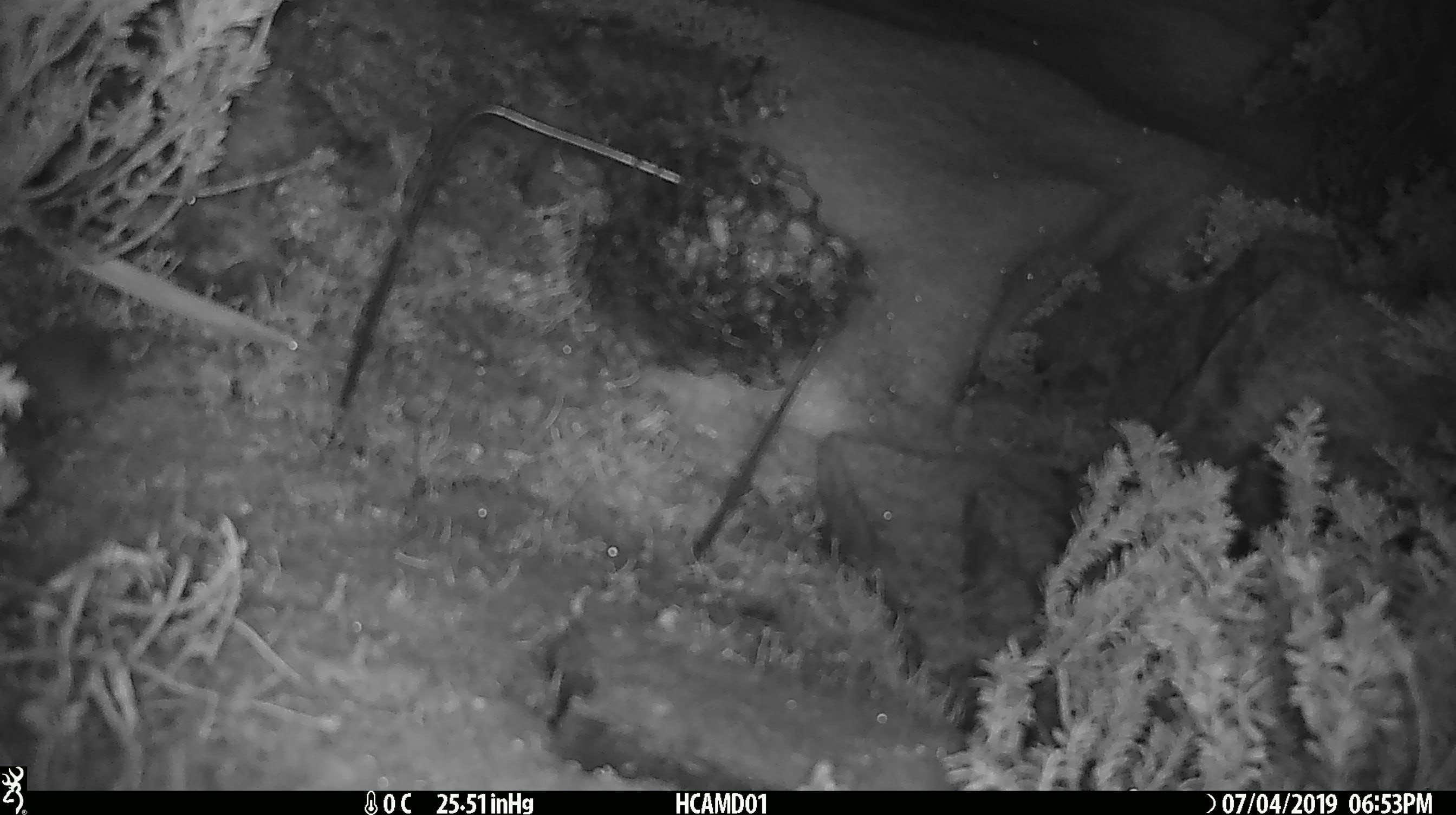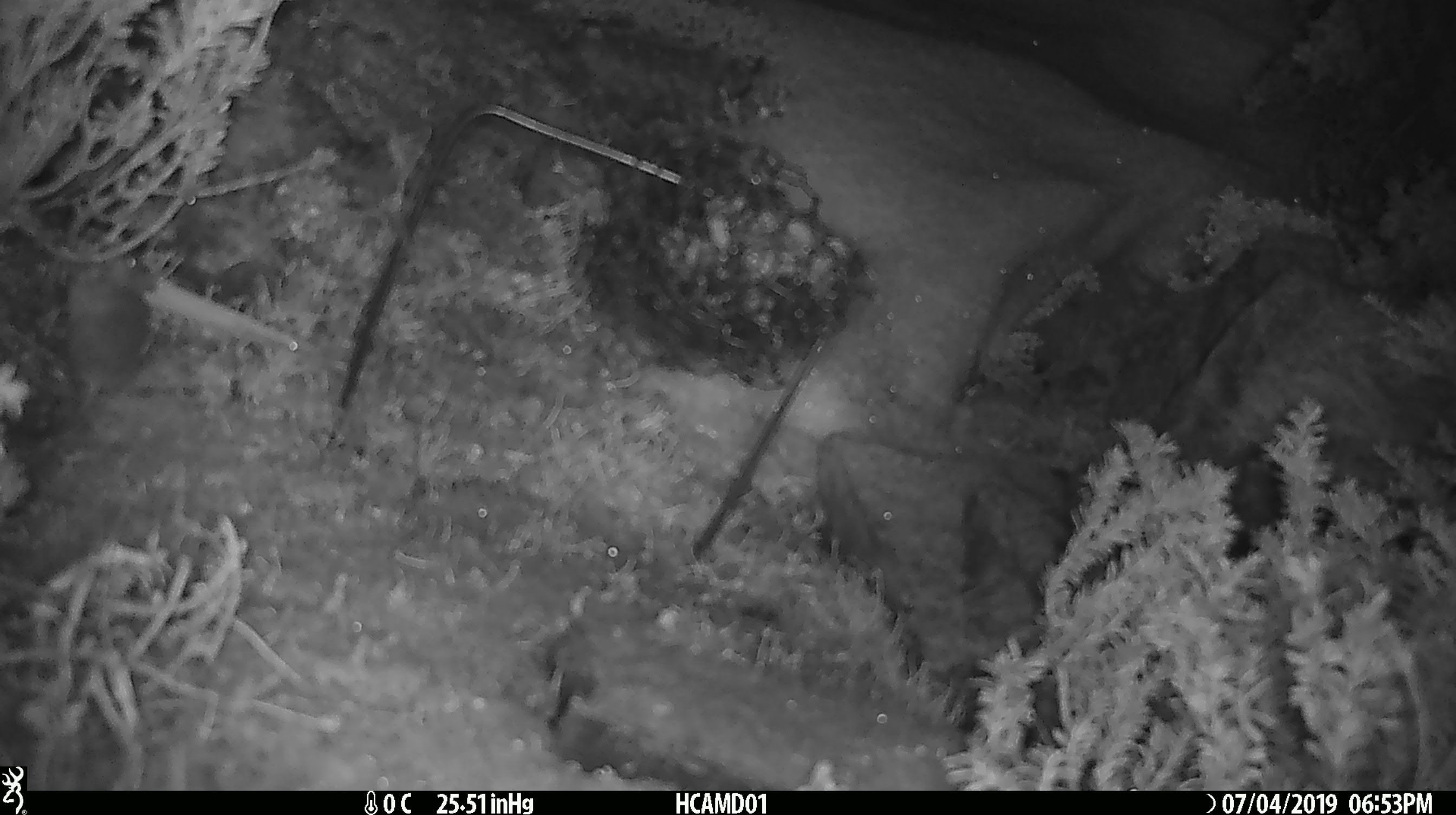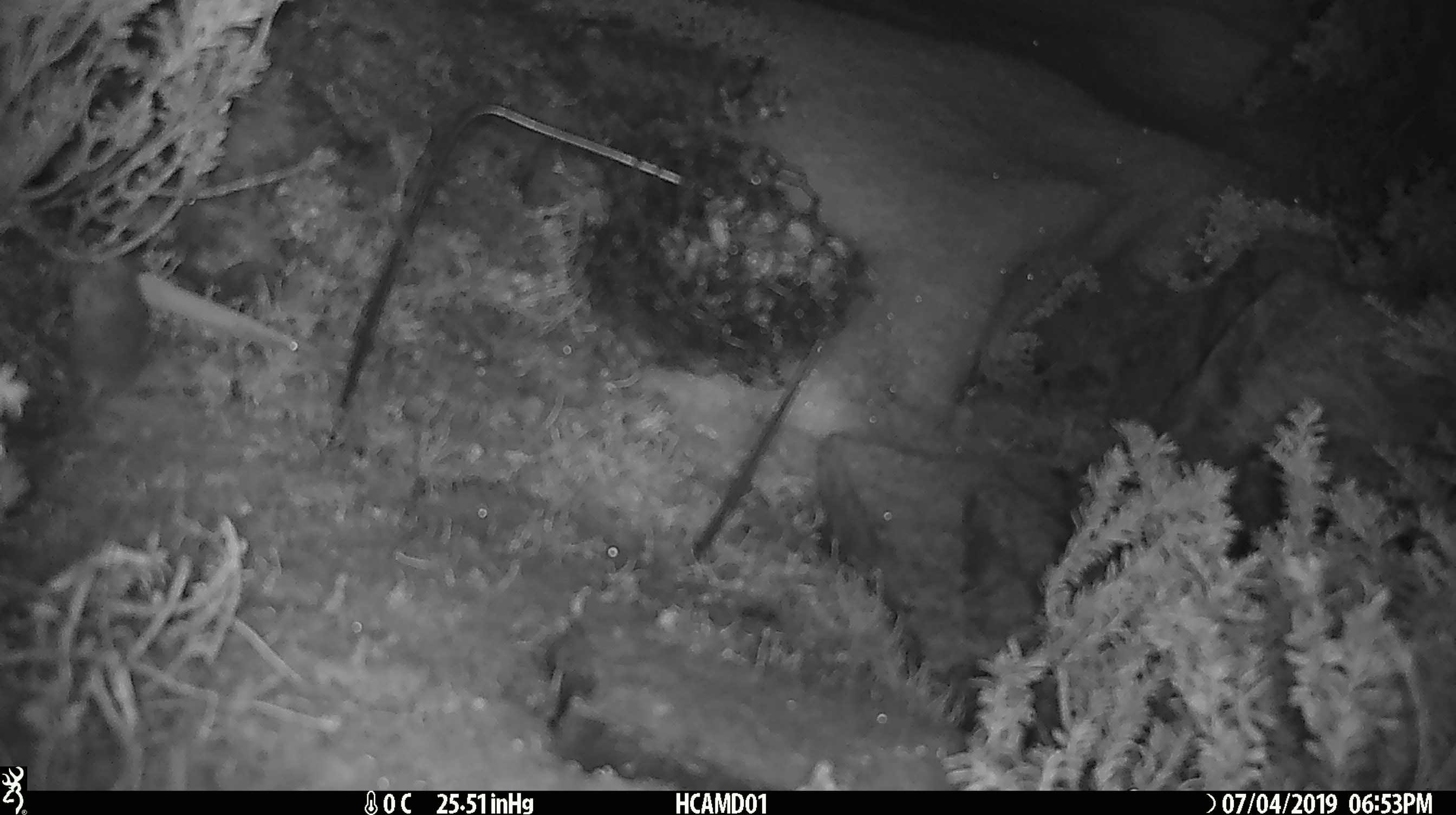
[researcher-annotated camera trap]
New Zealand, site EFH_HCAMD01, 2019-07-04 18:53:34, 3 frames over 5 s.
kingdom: Animalia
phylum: Chordata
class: Mammalia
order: Rodentia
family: Muridae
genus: Mus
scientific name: Mus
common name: mouse